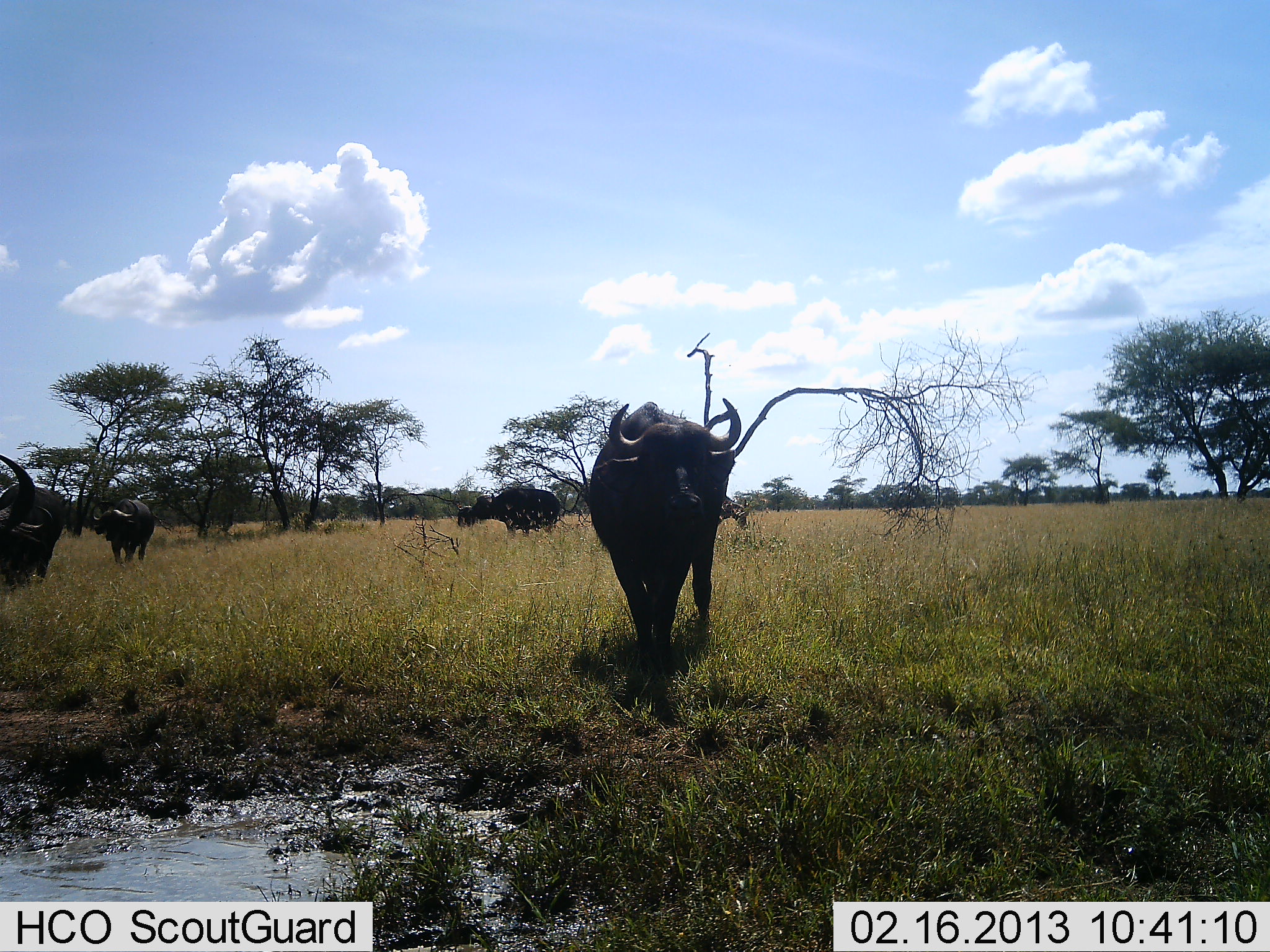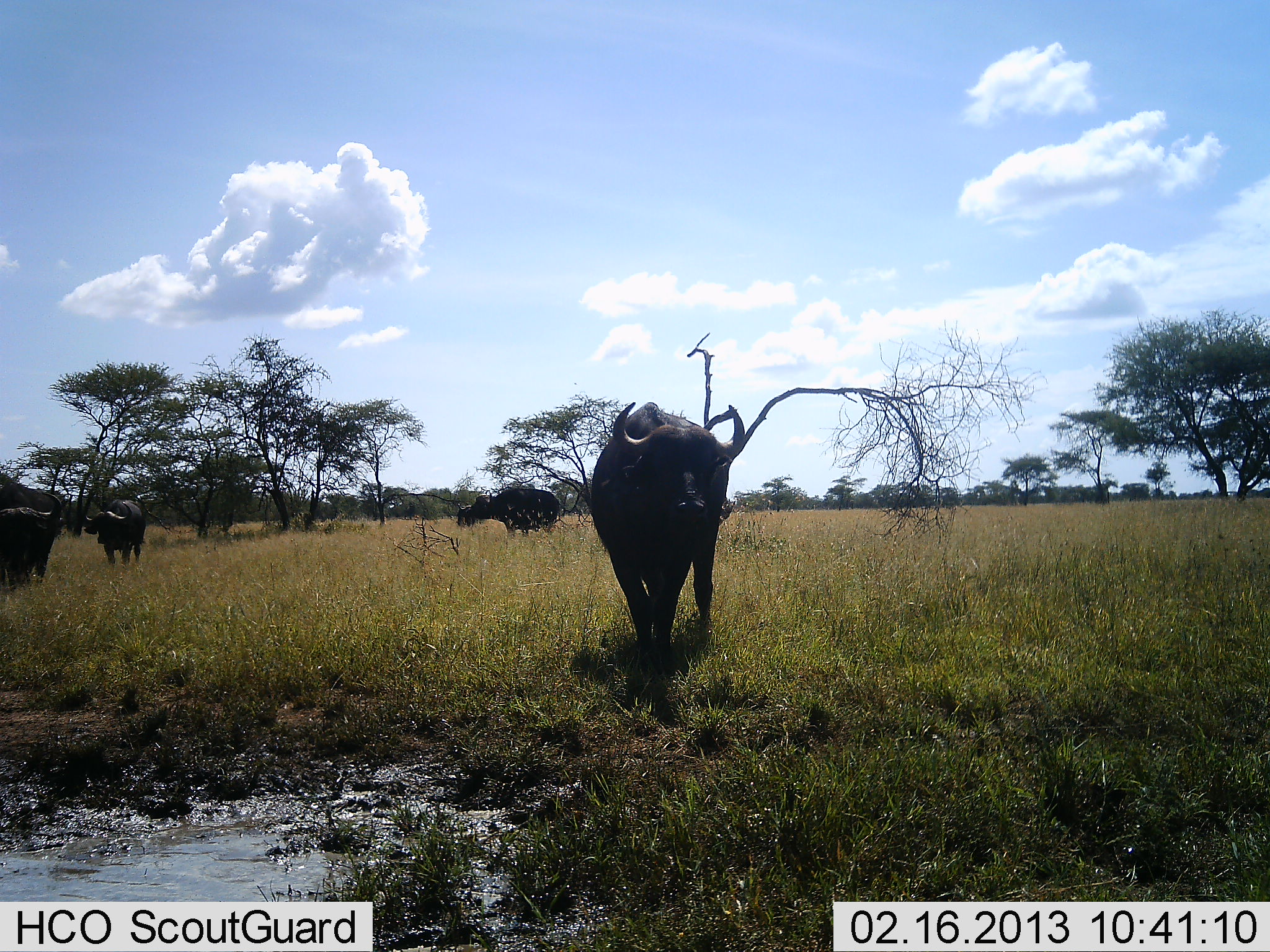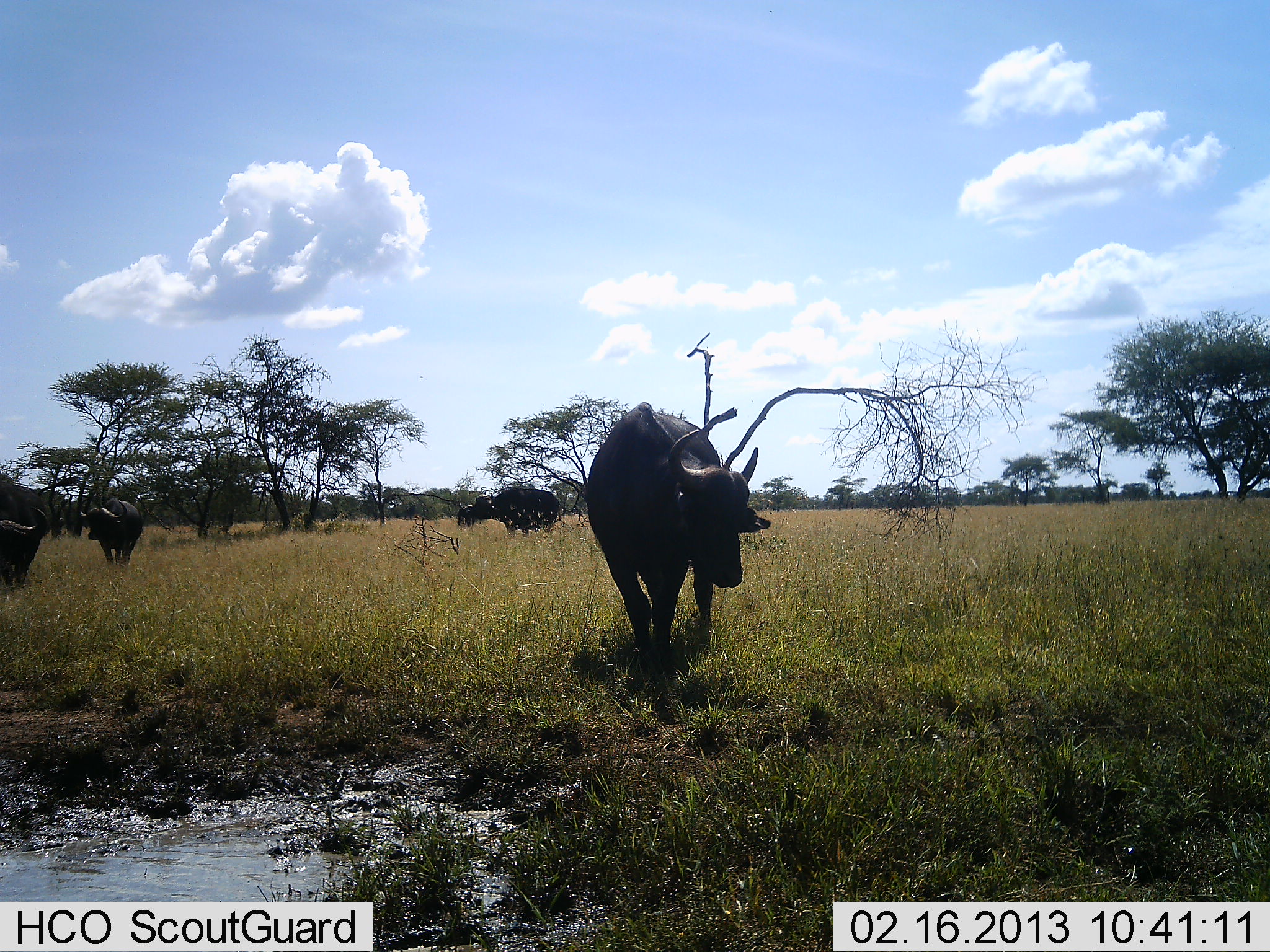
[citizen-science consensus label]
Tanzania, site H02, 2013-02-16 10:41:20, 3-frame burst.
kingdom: Animalia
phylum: Chordata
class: Mammalia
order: Artiodactyla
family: Bovidae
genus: Syncerus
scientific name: Syncerus caffer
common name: cape buffalo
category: buffalo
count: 5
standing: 66%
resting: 3%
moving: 43%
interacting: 3%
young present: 0%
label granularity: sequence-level